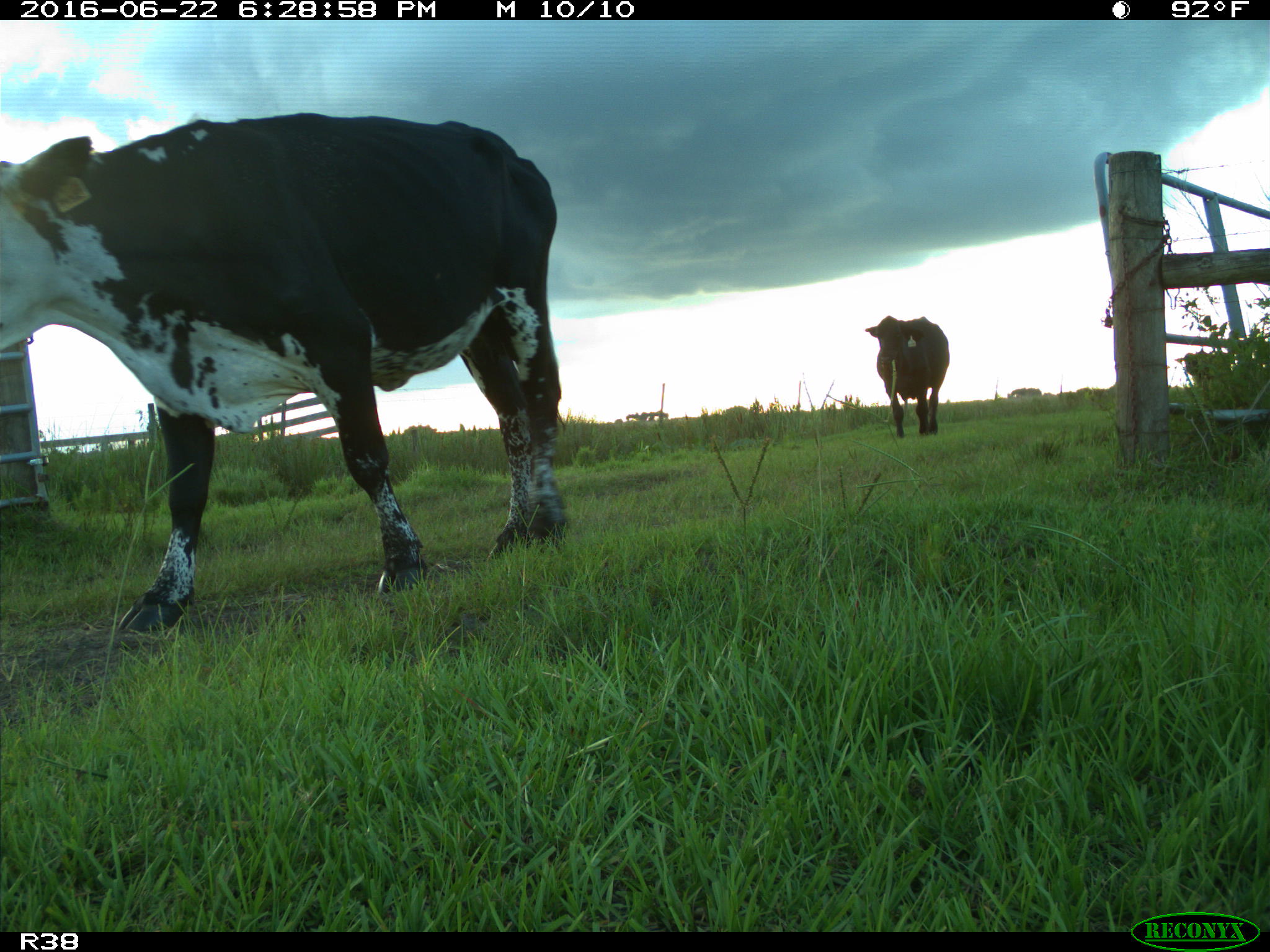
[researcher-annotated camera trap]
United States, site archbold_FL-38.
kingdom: Animalia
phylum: Chordata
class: Mammalia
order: Artiodactyla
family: Bovidae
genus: Bos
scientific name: Bos taurus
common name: domestic cow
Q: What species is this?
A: Bos taurus (domestic cow).